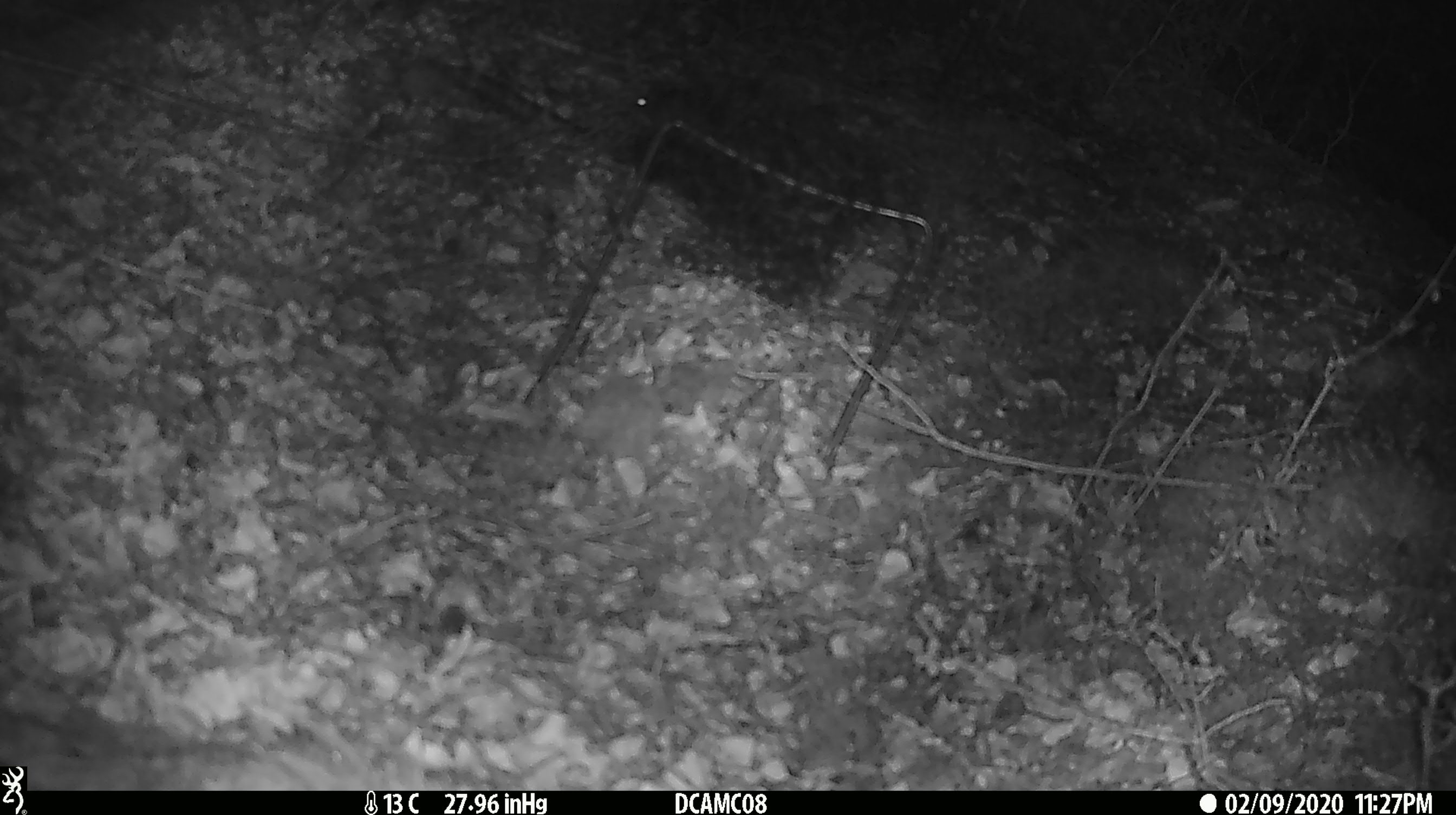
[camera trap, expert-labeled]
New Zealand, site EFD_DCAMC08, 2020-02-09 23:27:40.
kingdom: Animalia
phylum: Chordata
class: Mammalia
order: Rodentia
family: Muridae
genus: Mus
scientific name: Mus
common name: mouse